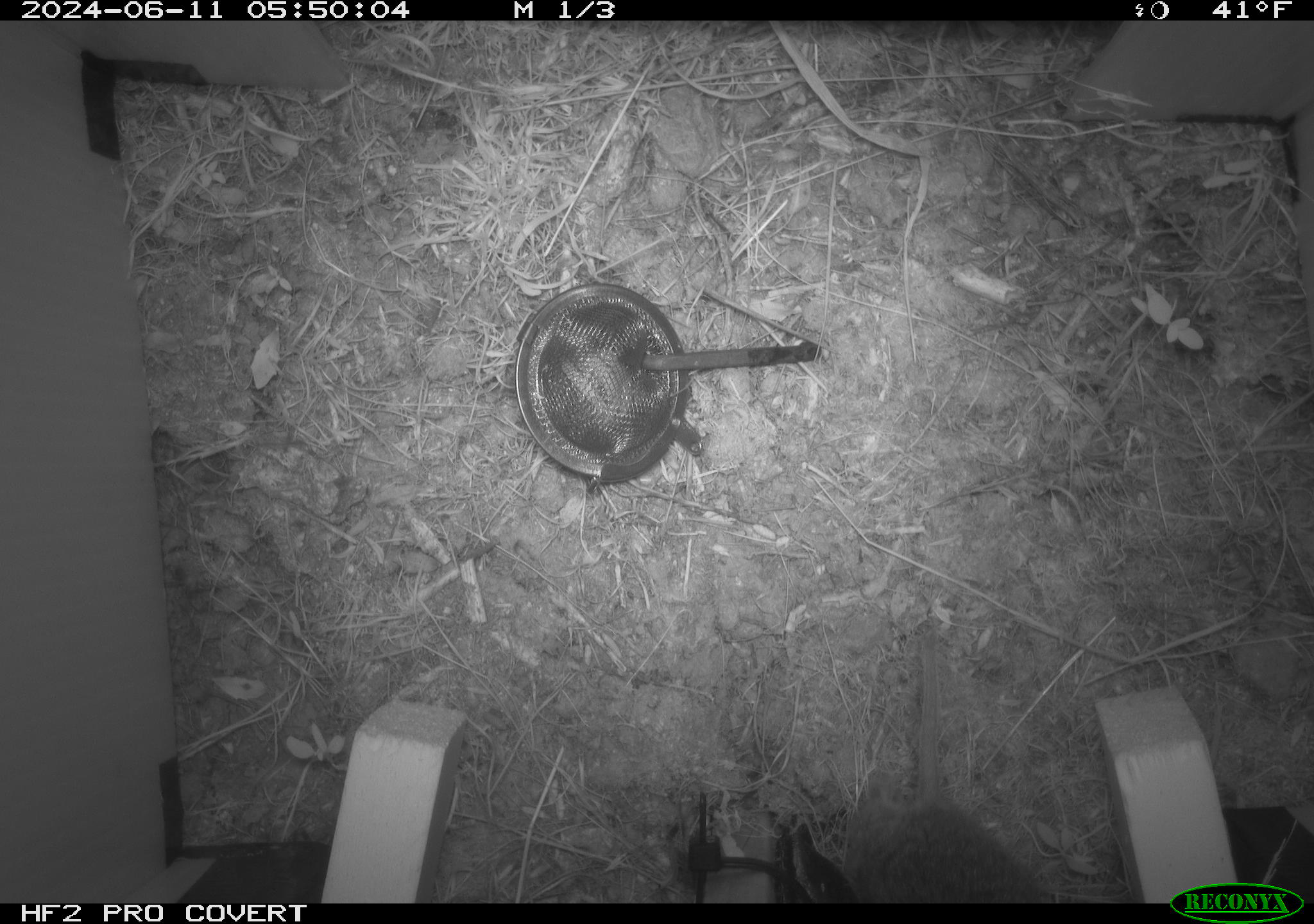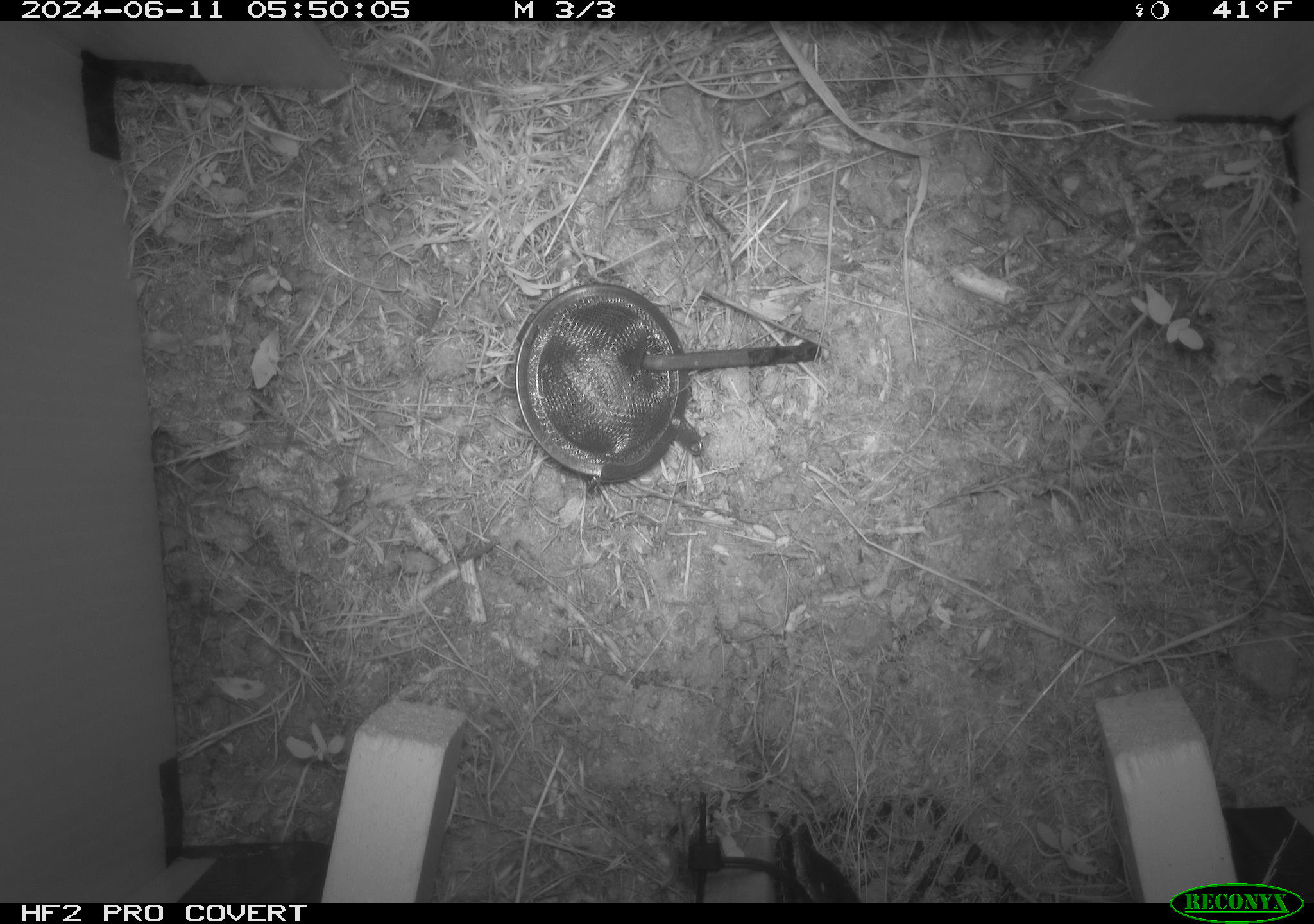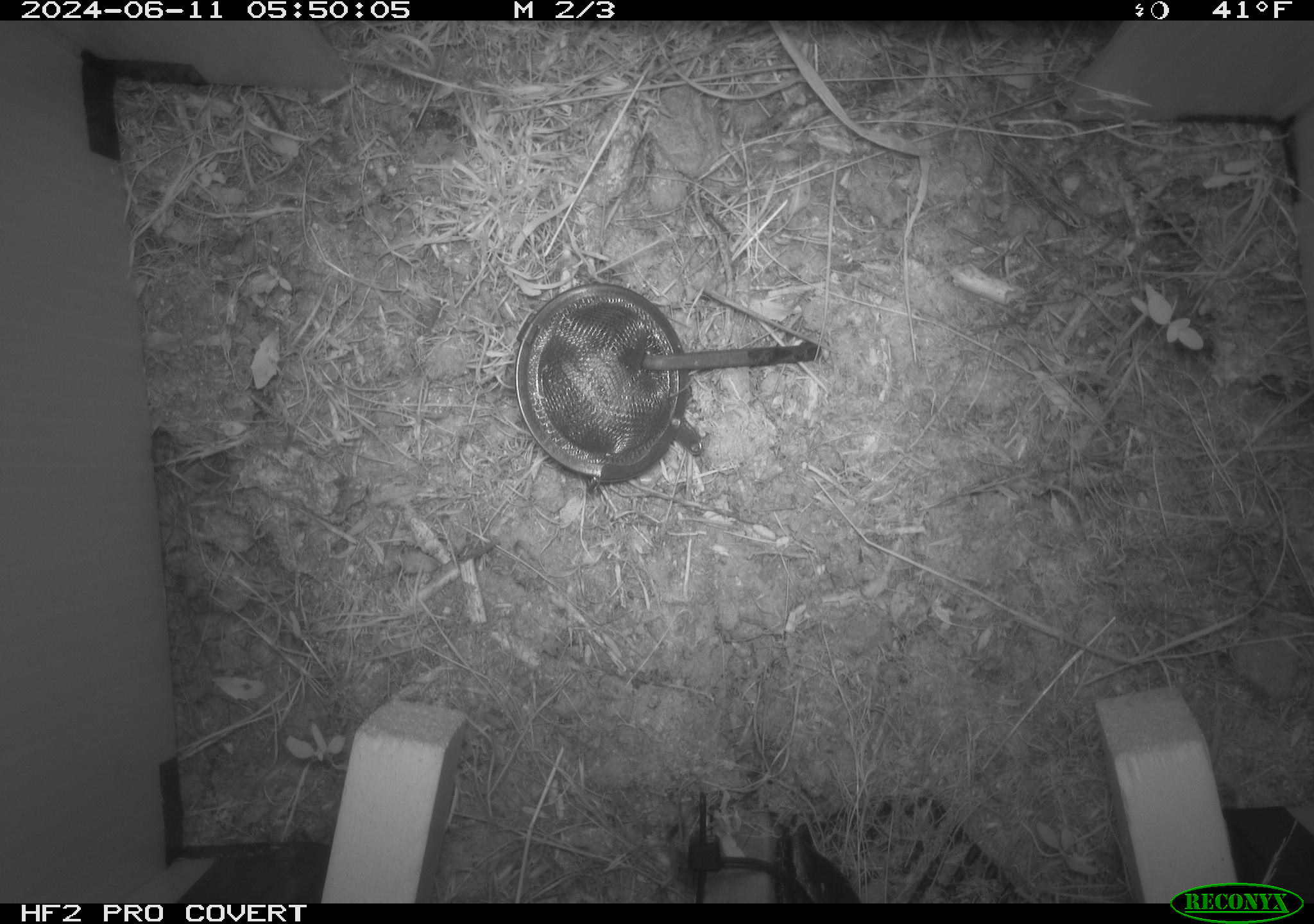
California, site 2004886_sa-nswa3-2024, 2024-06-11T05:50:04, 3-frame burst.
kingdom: Animalia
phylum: Chordata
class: Mammalia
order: Rodentia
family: Cricetidae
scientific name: Arvicolinae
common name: voles, lemmings, and muskrats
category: arvicolinae subfamily